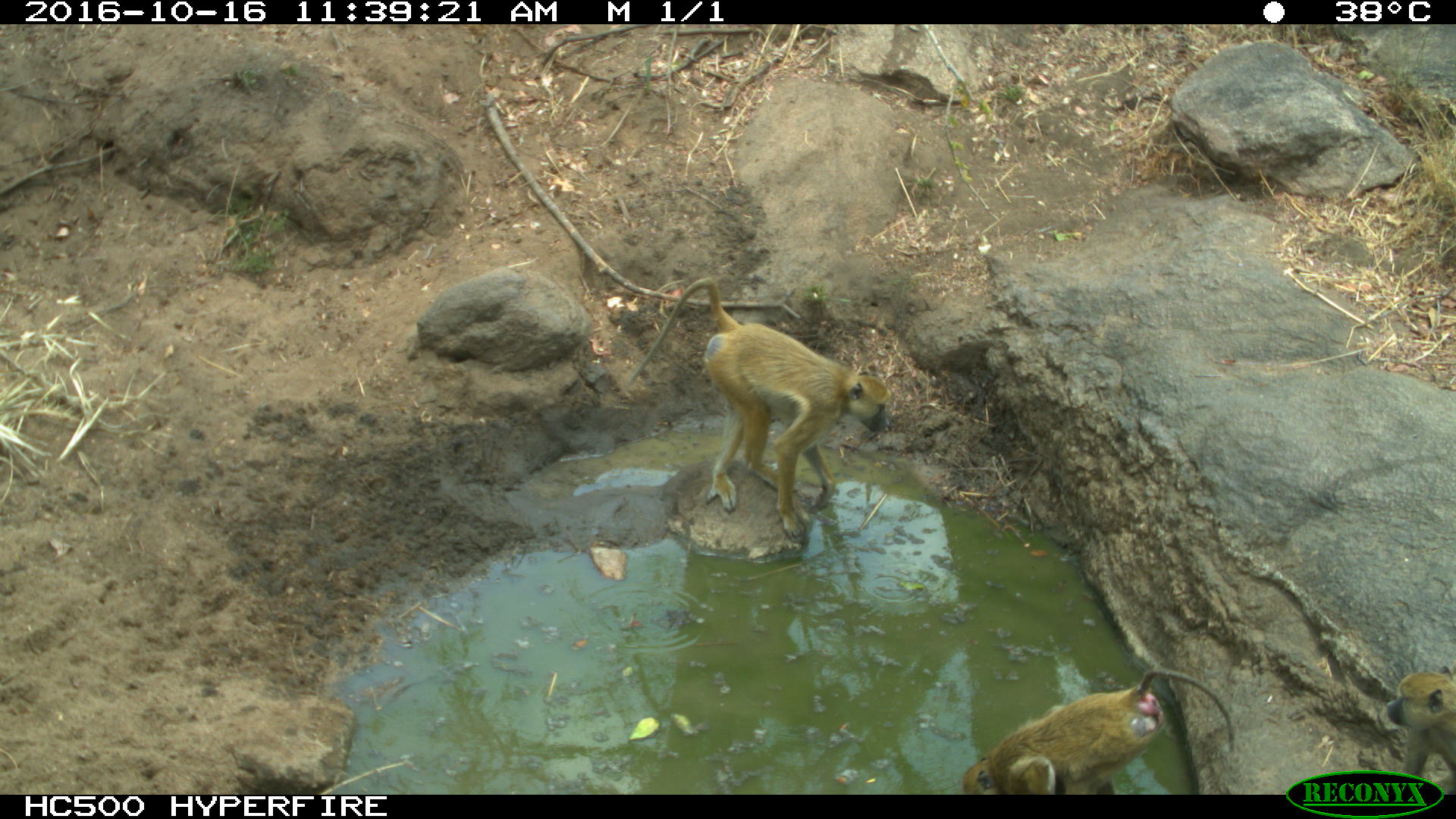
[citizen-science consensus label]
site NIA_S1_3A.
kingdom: Animalia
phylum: Chordata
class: Mammalia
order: Primates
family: Cercopithecidae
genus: Papio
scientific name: Papio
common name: baboon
Baboon (Papio), count 3. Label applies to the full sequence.